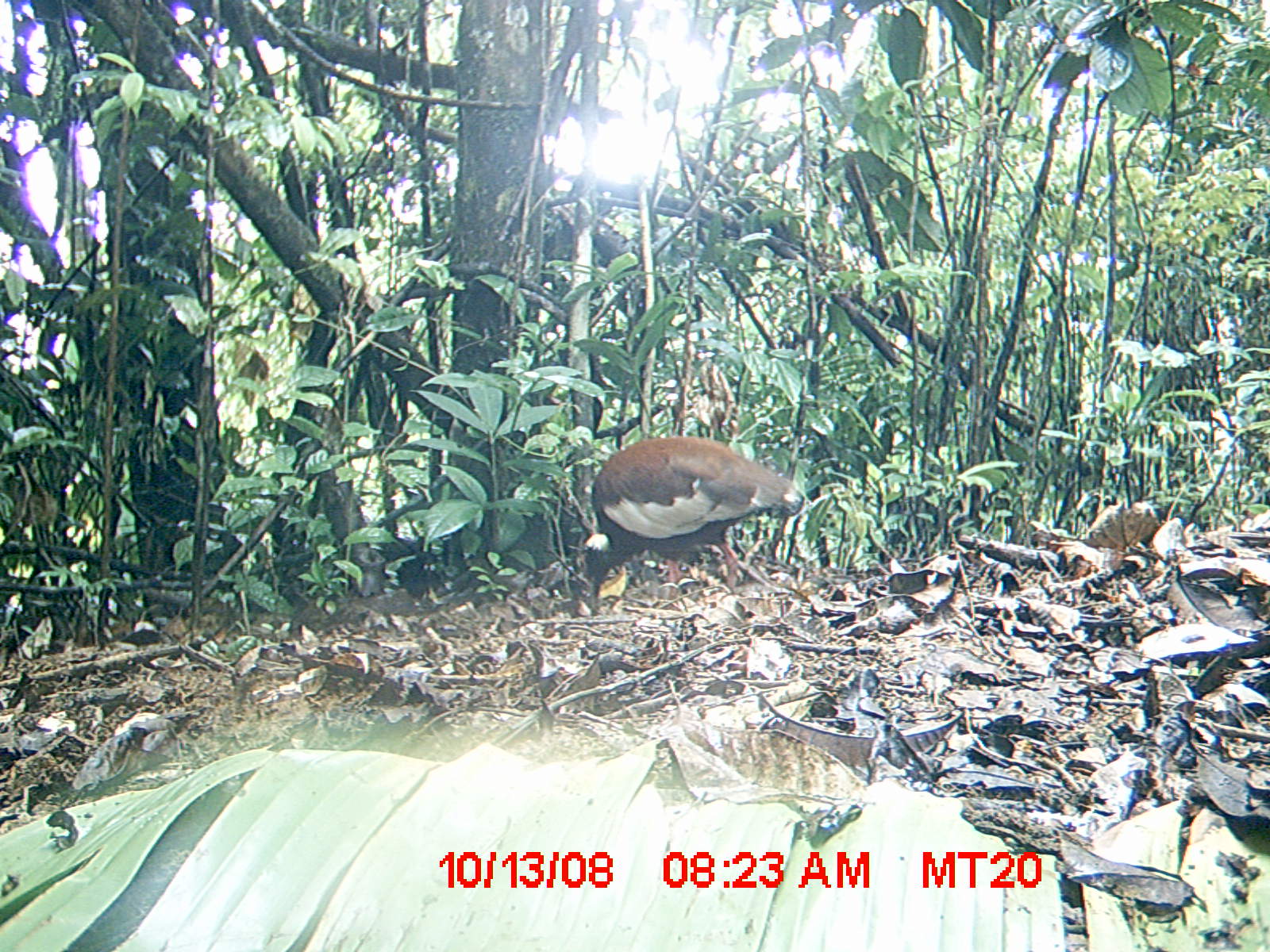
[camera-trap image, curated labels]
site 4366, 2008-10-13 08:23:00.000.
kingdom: Animalia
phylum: Chordata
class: Aves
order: Pelecaniformes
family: Threskiornithidae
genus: Lophotibis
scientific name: Lophotibis cristata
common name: madagascan ibis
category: lophotibis cristataa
Lophotibis cristataa (madagascan ibis) (Lophotibis cristata), count 2.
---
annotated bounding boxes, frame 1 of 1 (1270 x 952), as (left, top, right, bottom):
lophotibis cristataa: (583, 435, 810, 615)